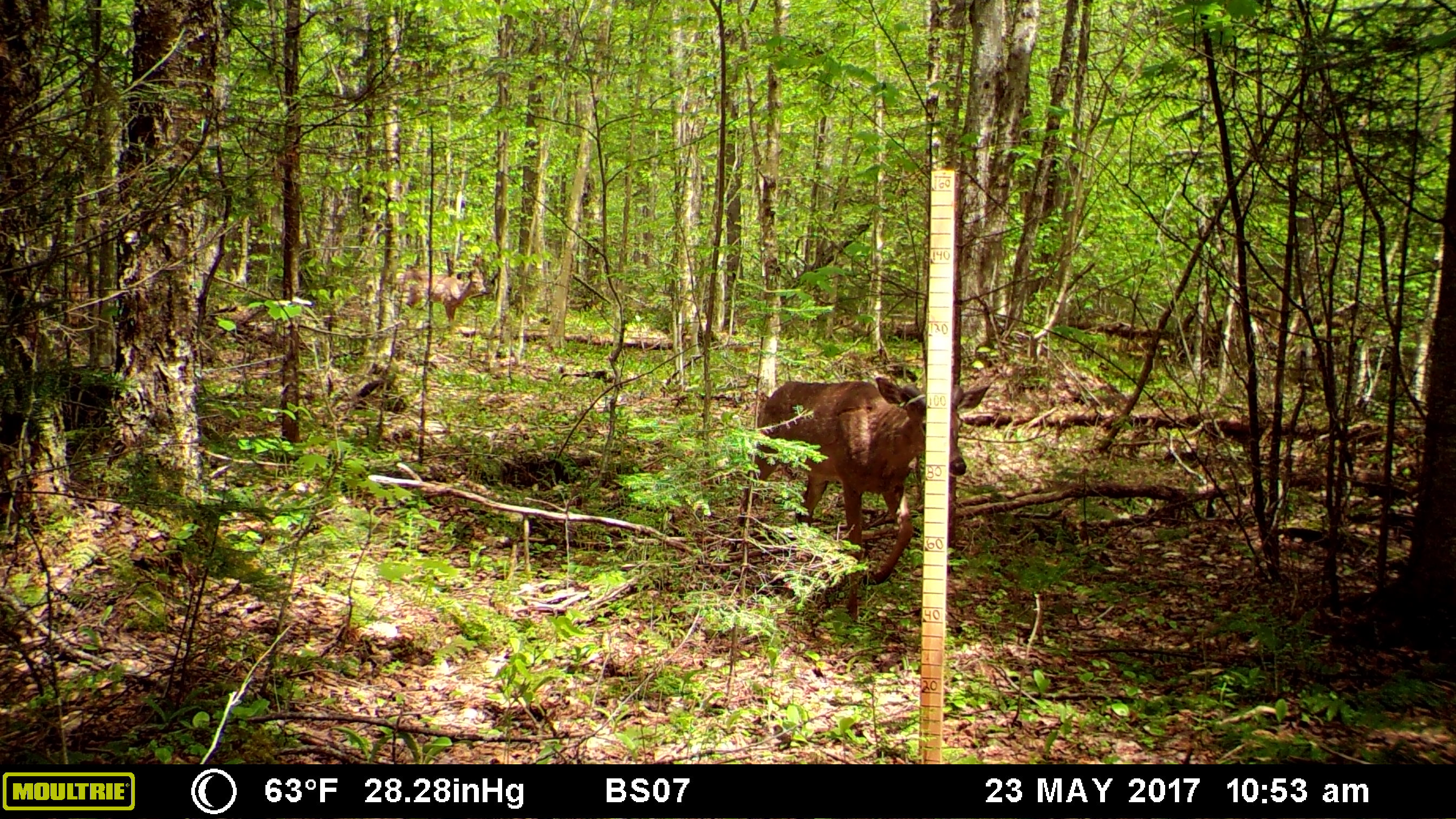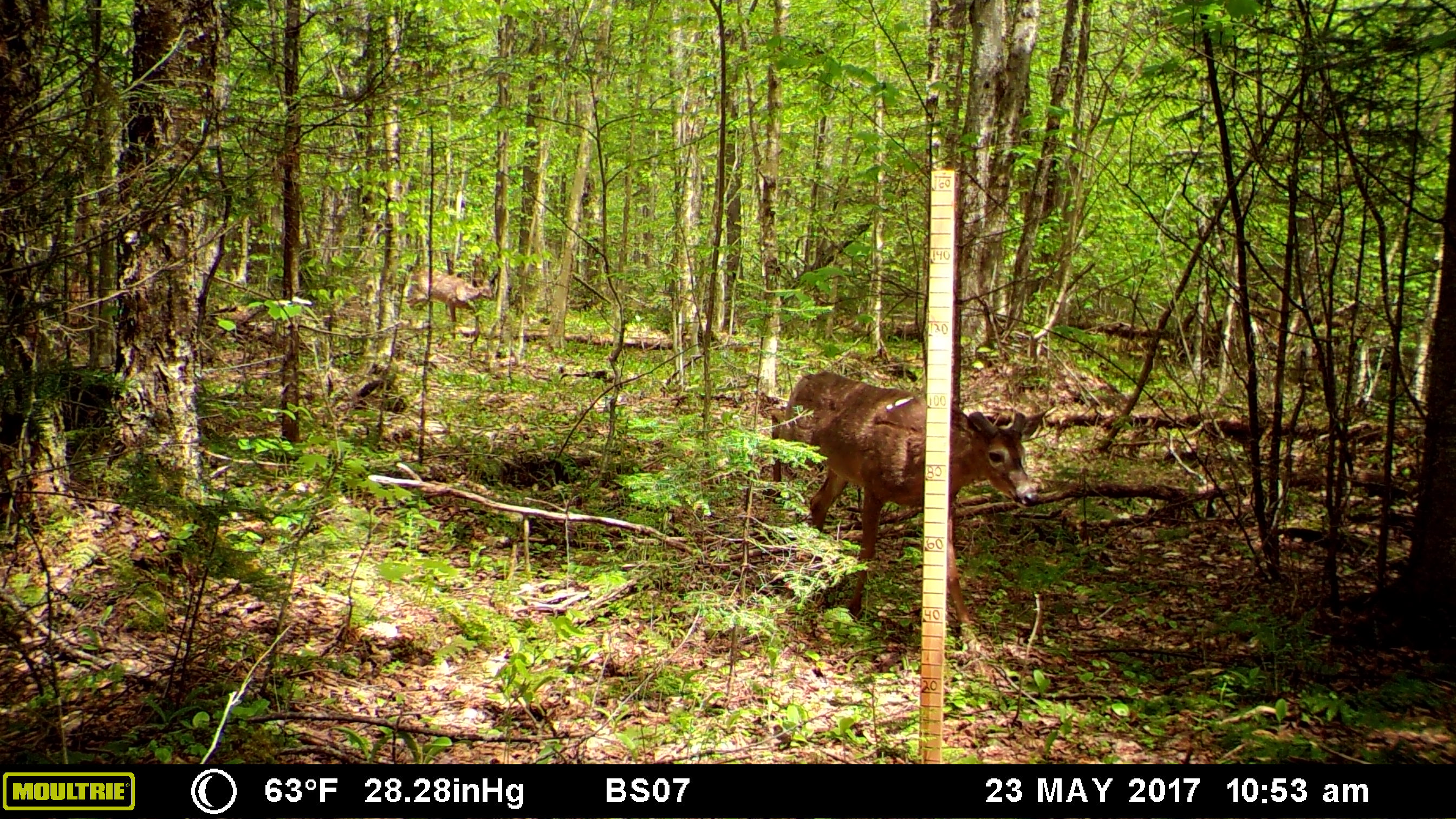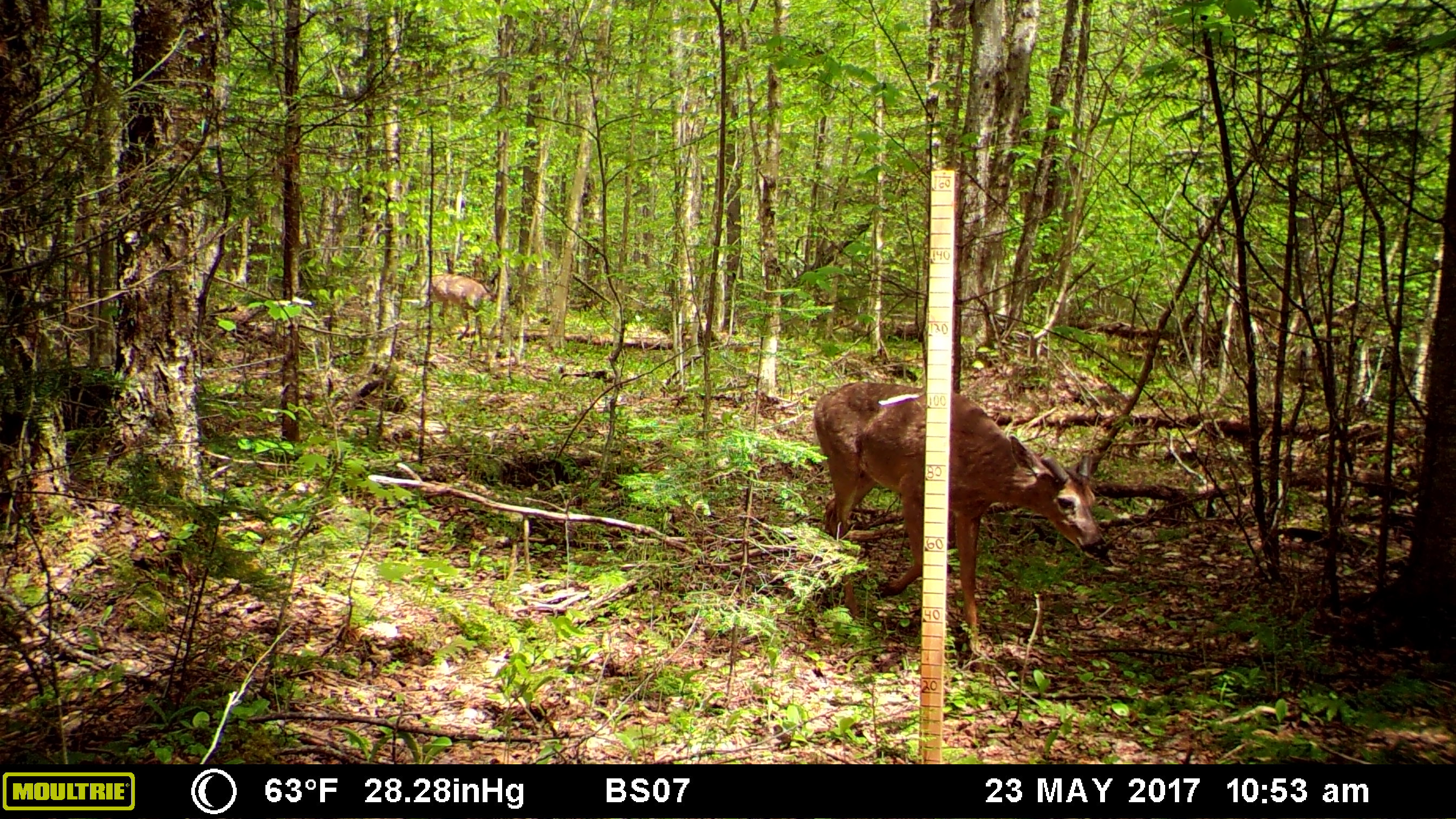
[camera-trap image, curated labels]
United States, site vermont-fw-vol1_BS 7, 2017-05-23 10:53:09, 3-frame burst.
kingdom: Animalia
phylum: Chordata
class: Mammalia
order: Artiodactyla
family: Cervidae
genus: Odocoileus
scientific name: Odocoileus virginianus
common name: white-tailed deer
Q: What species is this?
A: White-tailed deer (Odocoileus virginianus).